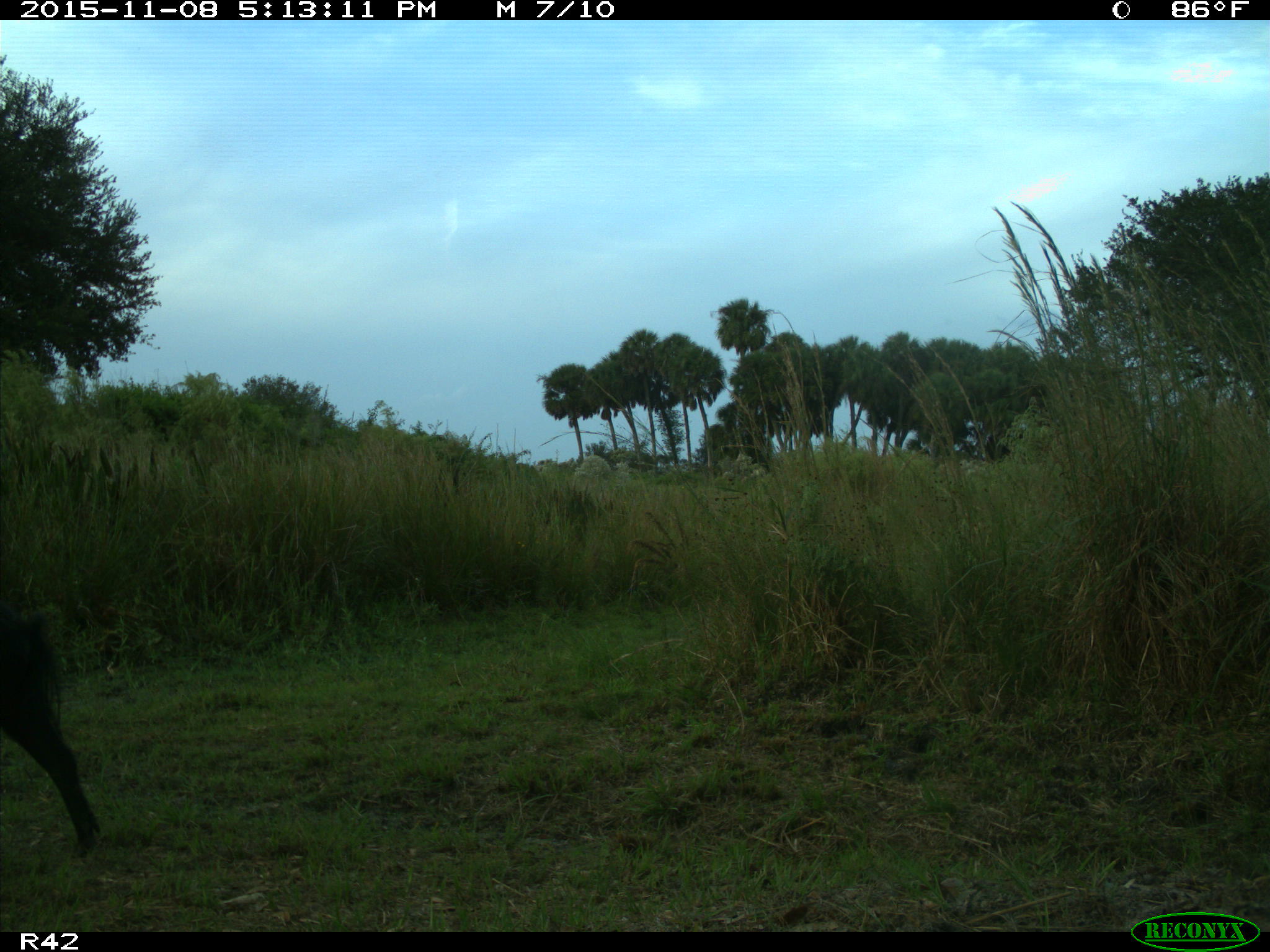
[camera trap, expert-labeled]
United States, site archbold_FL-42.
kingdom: Animalia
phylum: Chordata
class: Mammalia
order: Artiodactyla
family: Suidae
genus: Sus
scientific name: Sus scrofa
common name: wild boar